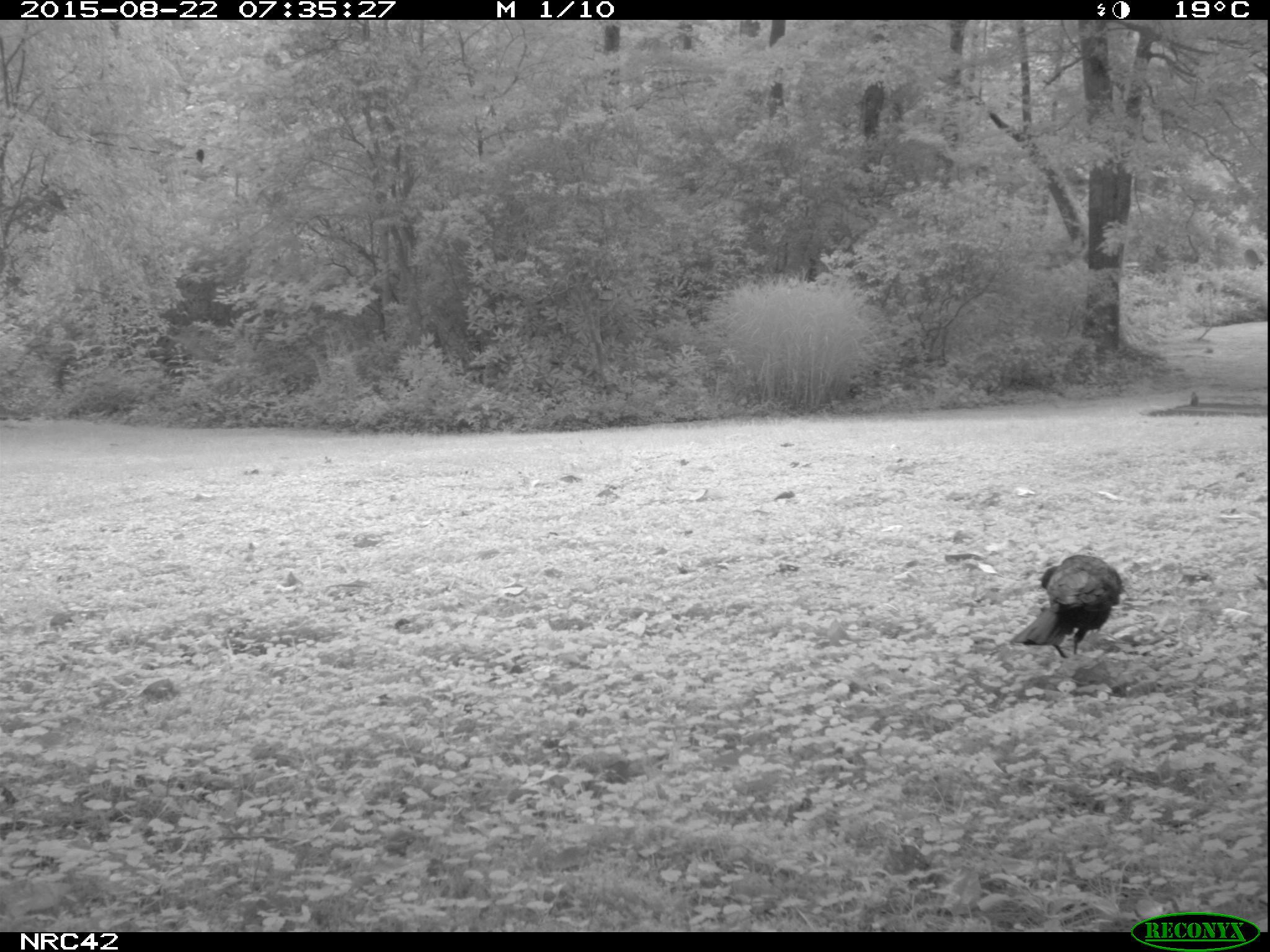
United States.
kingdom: Animalia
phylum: Chordata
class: Aves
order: Passeriformes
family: Corvidae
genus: Corvus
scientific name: Corvus brachyrhynchos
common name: american crow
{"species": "American Crow (Corvus brachyrhynchos)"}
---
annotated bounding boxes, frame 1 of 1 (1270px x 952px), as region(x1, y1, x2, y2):
American Crow: region(1016, 541, 1134, 662)